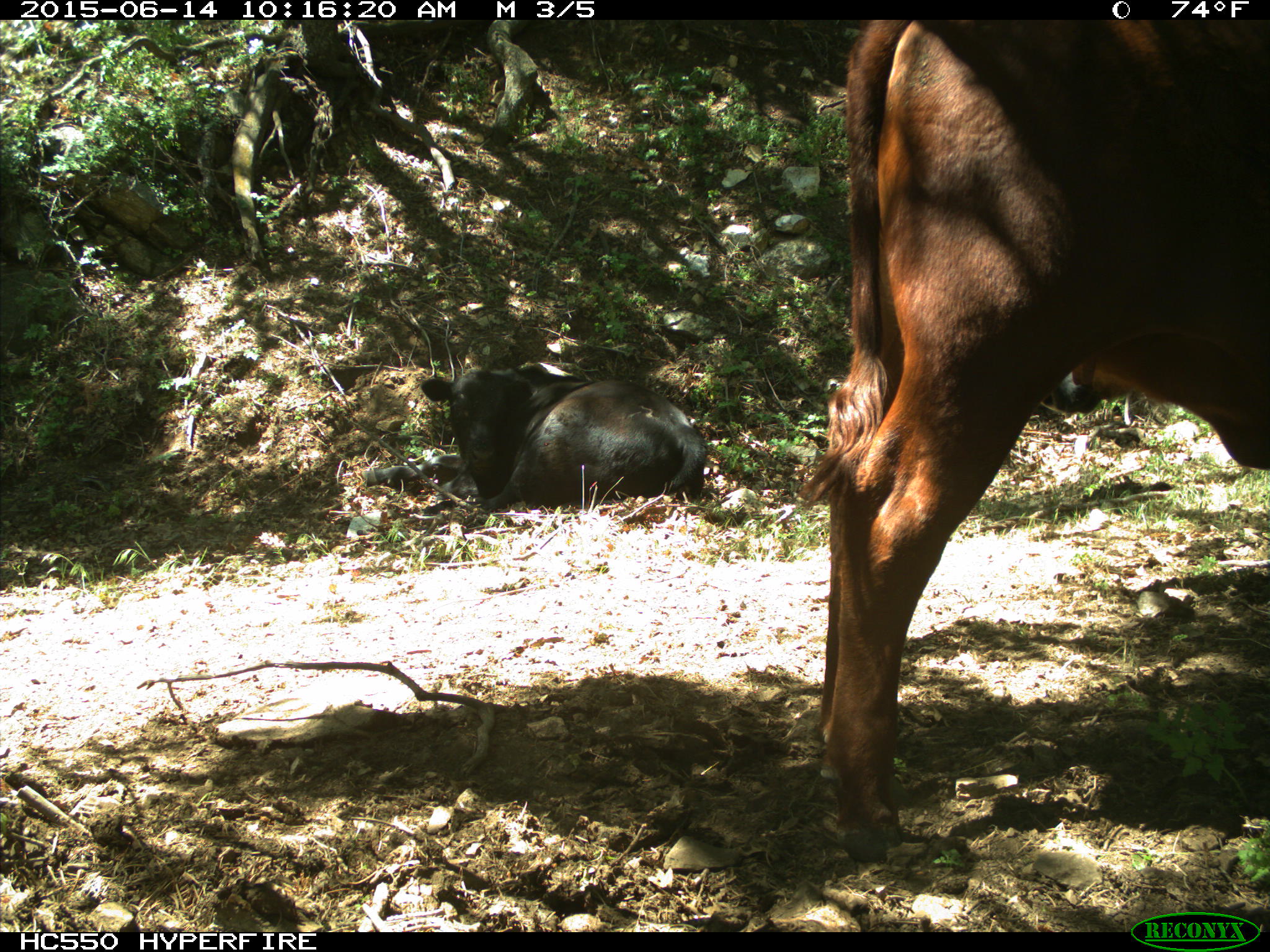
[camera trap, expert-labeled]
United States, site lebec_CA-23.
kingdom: Animalia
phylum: Chordata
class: Mammalia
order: Artiodactyla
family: Bovidae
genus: Bos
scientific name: Bos taurus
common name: domestic cow